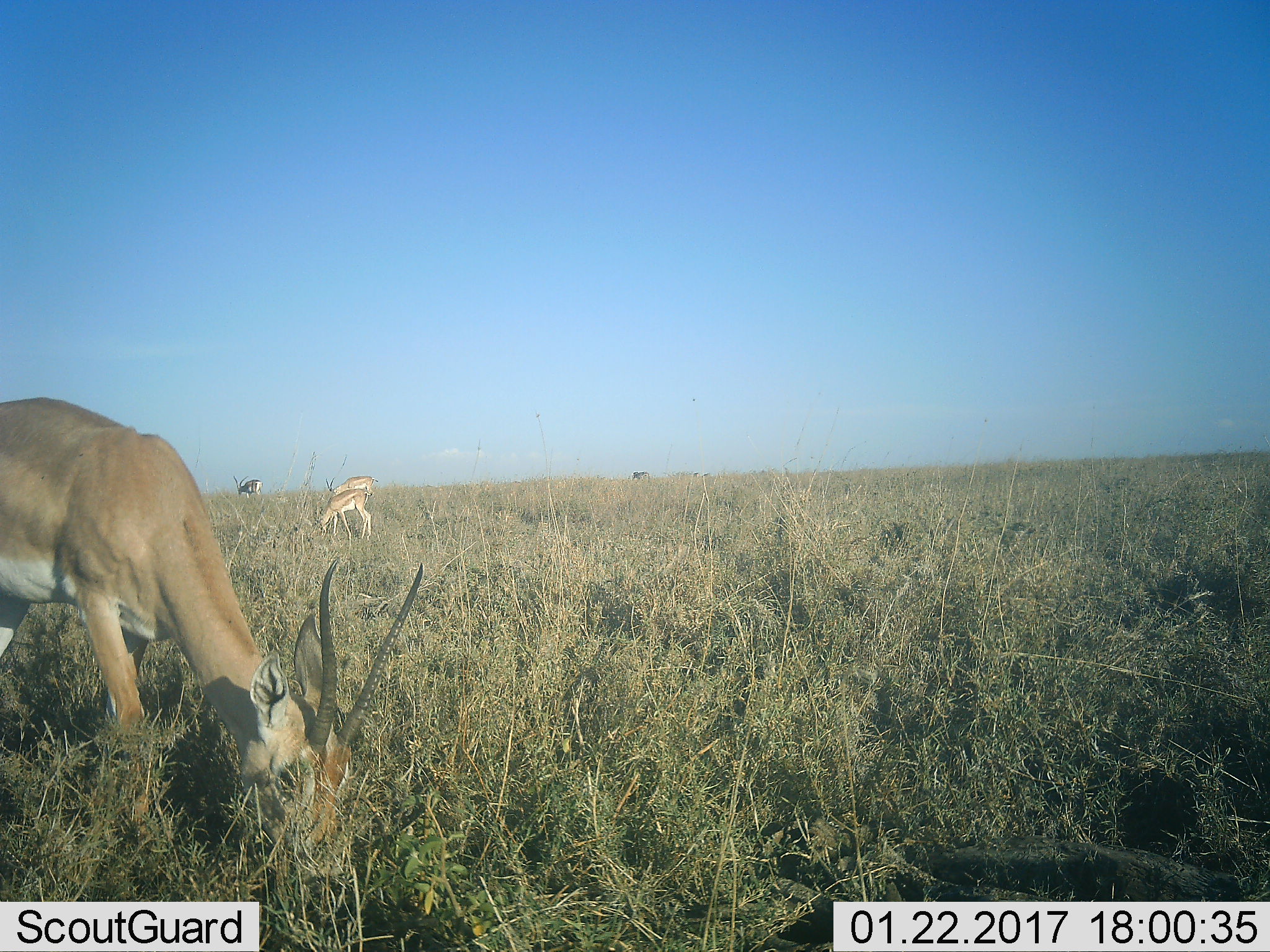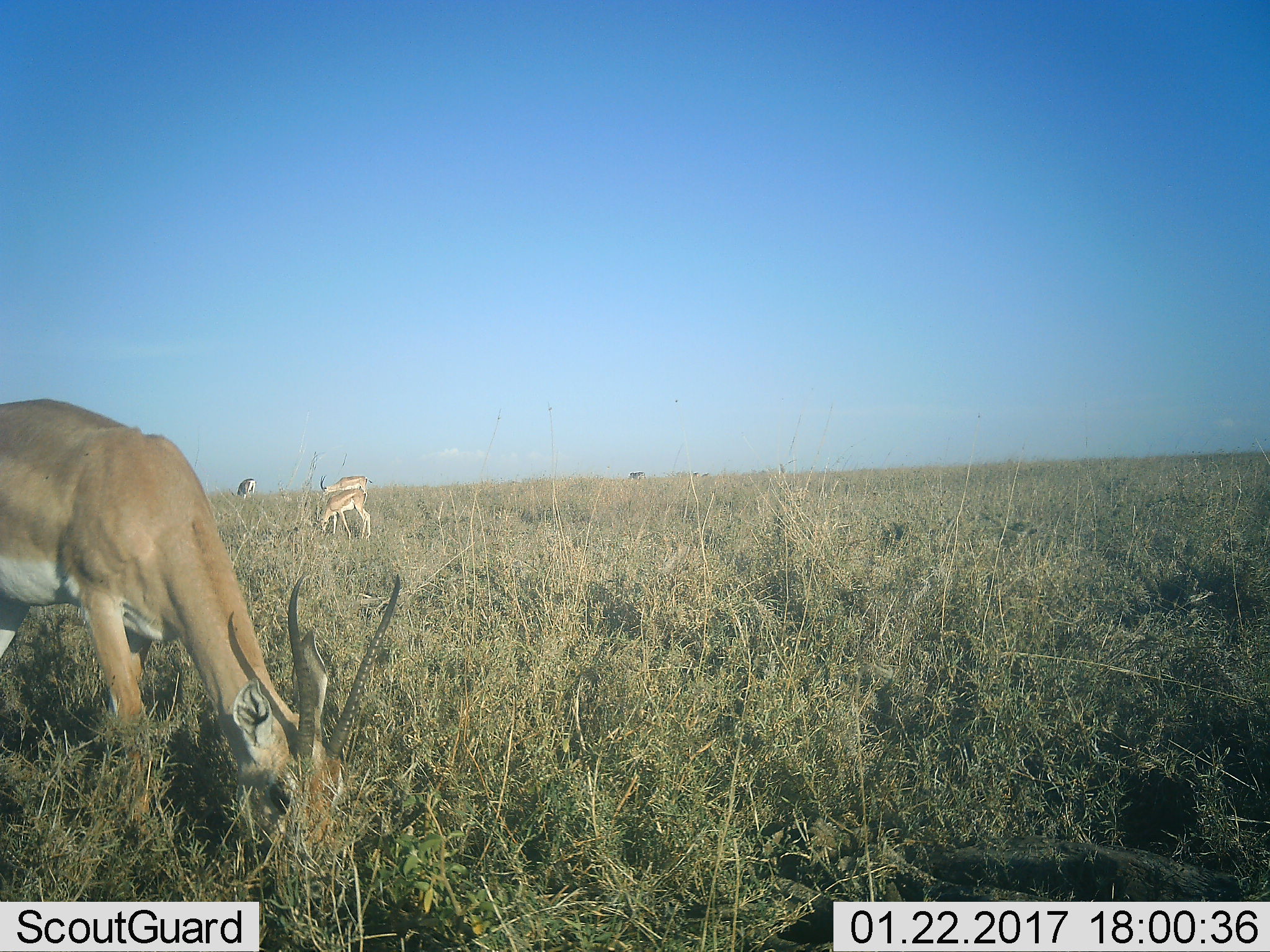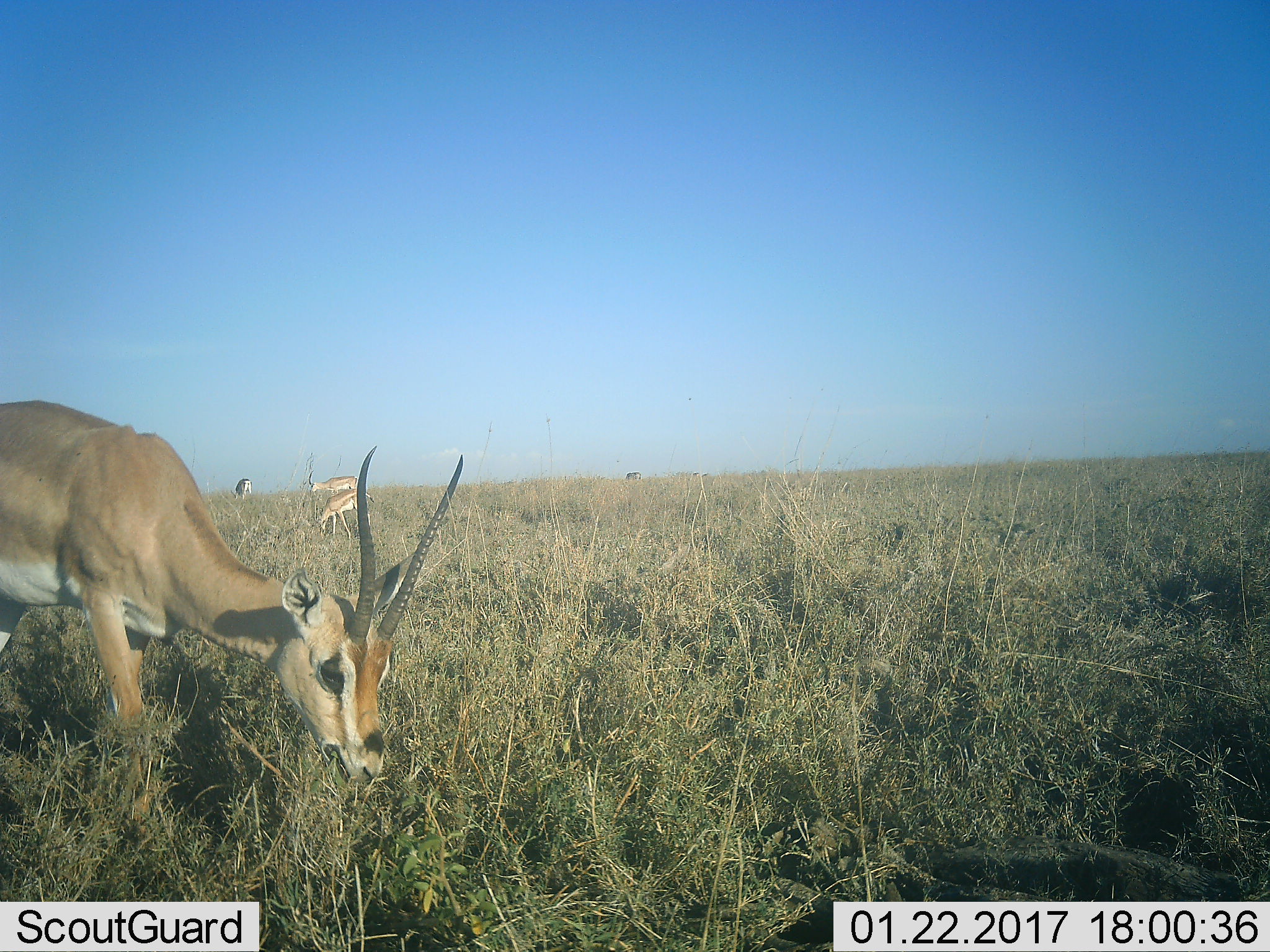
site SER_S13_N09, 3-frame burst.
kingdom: Animalia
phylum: Chordata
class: Mammalia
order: Artiodactyla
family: Bovidae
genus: Nanger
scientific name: Nanger granti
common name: grant's gazelle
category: gazellegrants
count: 4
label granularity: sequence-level